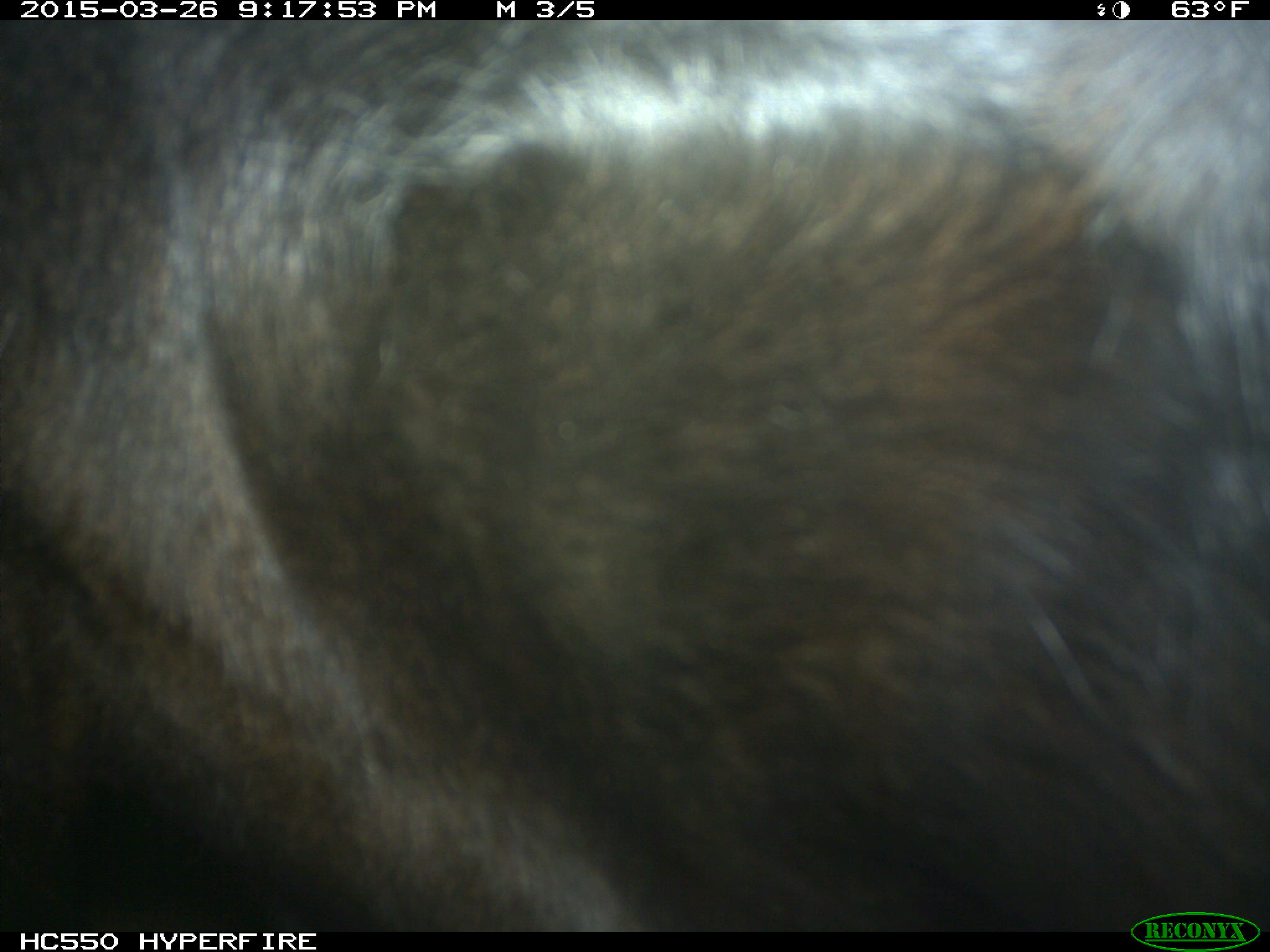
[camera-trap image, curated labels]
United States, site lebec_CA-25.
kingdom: Animalia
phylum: Chordata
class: Mammalia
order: Artiodactyla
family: Bovidae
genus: Bos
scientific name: Bos taurus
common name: domestic cow